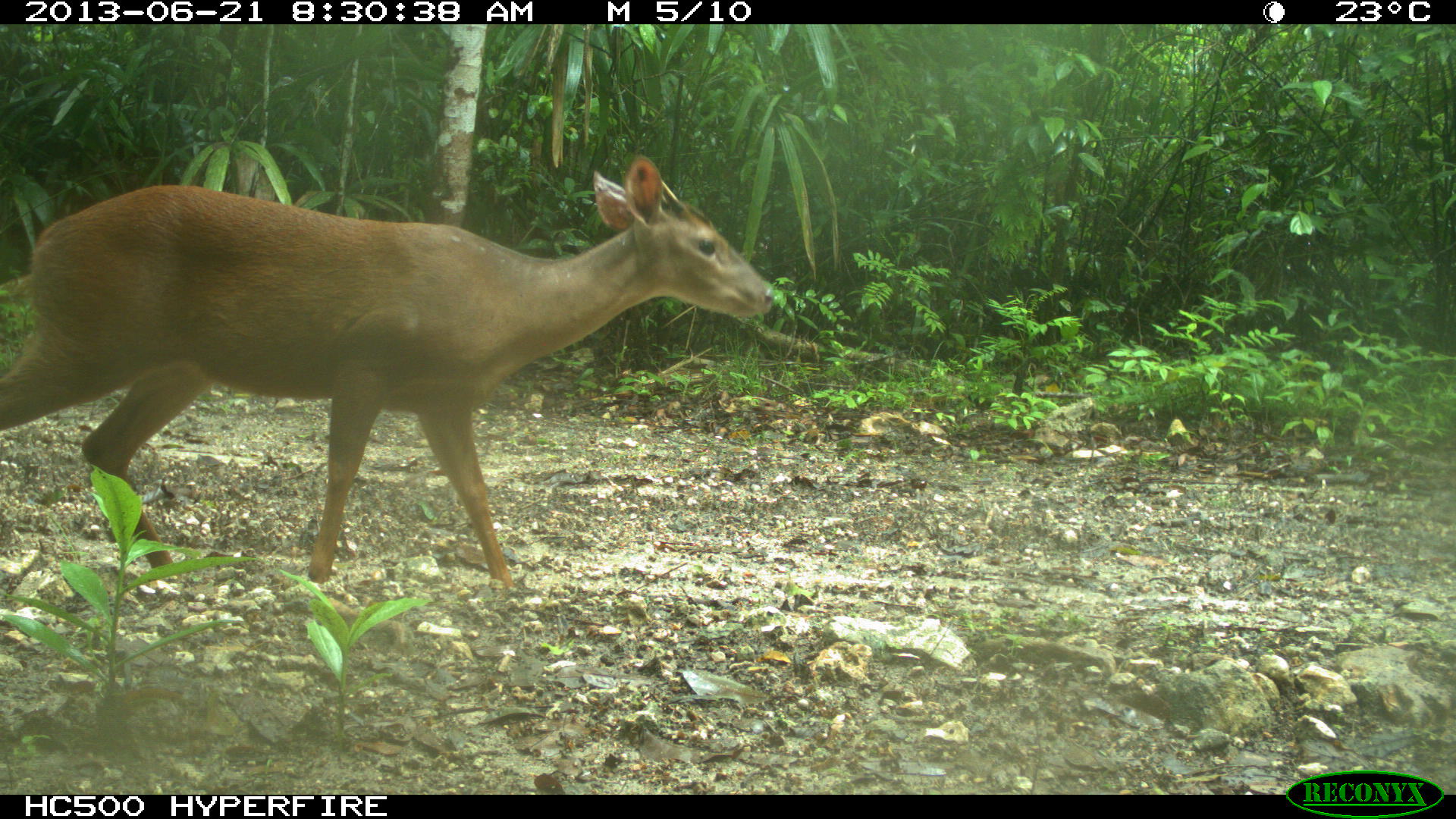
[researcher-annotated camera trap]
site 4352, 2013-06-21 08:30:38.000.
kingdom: Animalia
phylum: Chordata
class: Mammalia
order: Artiodactyla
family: Cervidae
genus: Mazama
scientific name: Mazama temama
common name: central american red brocket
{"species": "Mazama temama (central american red brocket)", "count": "1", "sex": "male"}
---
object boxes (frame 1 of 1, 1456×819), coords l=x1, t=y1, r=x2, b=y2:
mazama temama: l=0, t=154, r=776, b=589